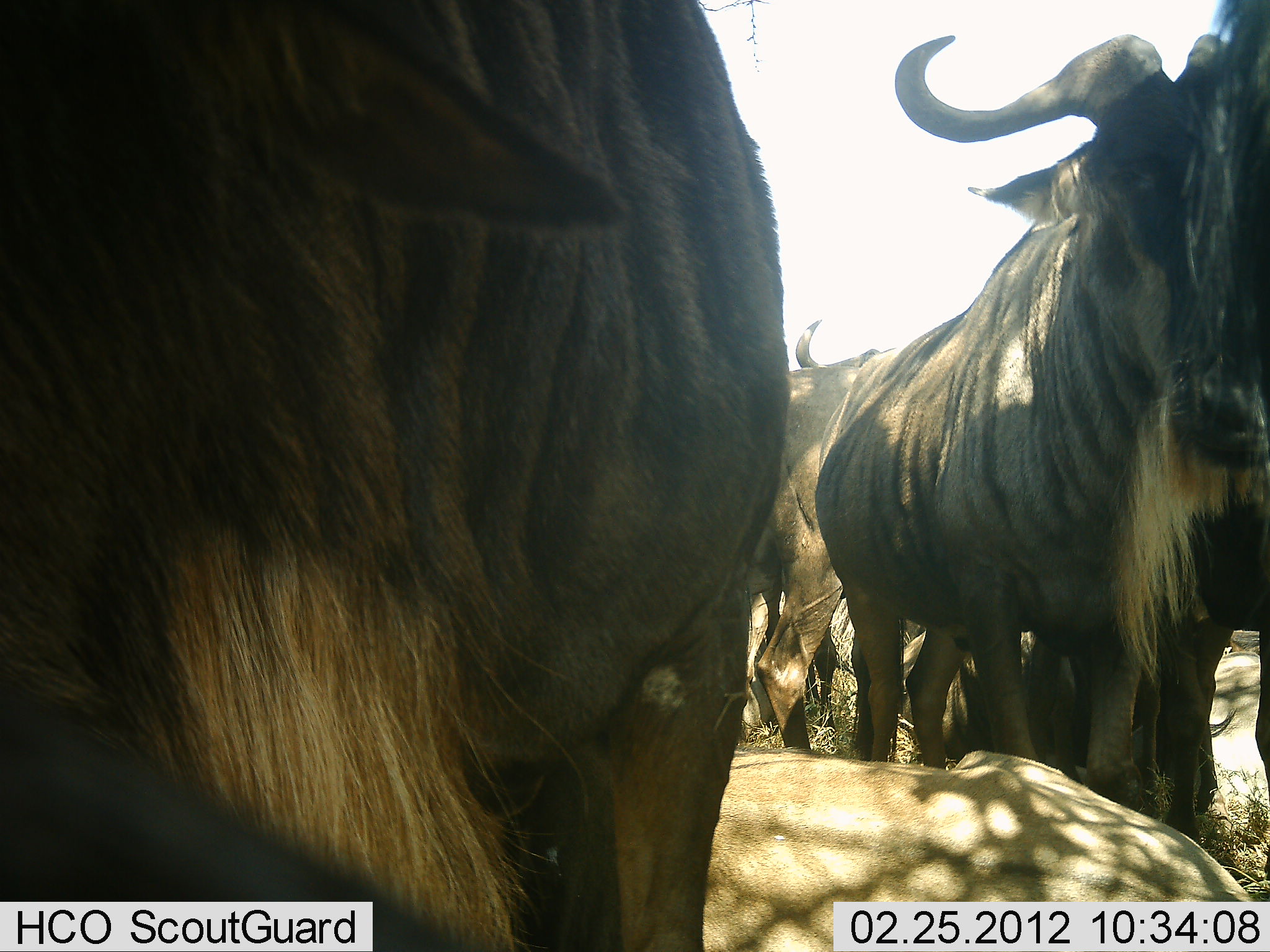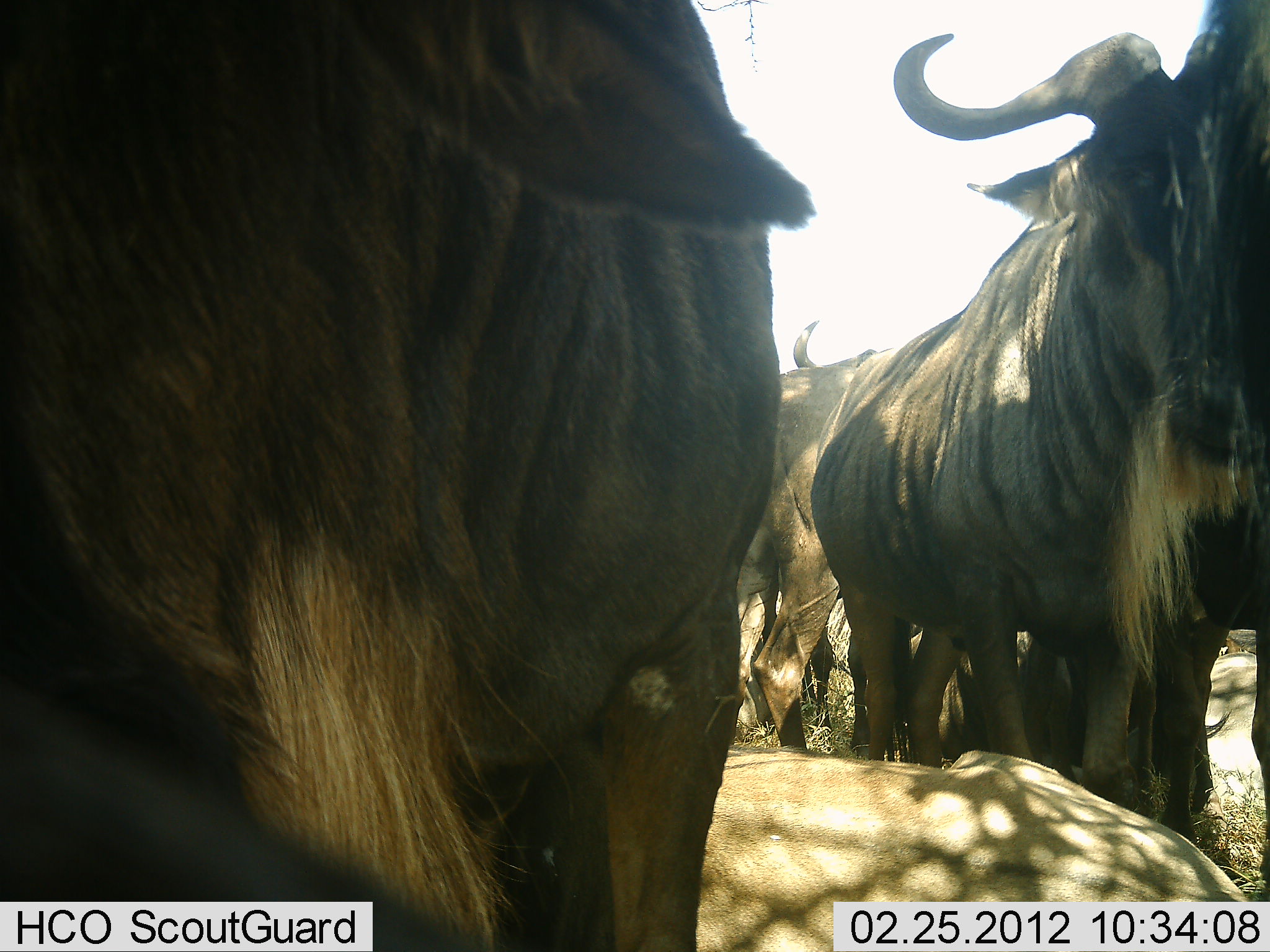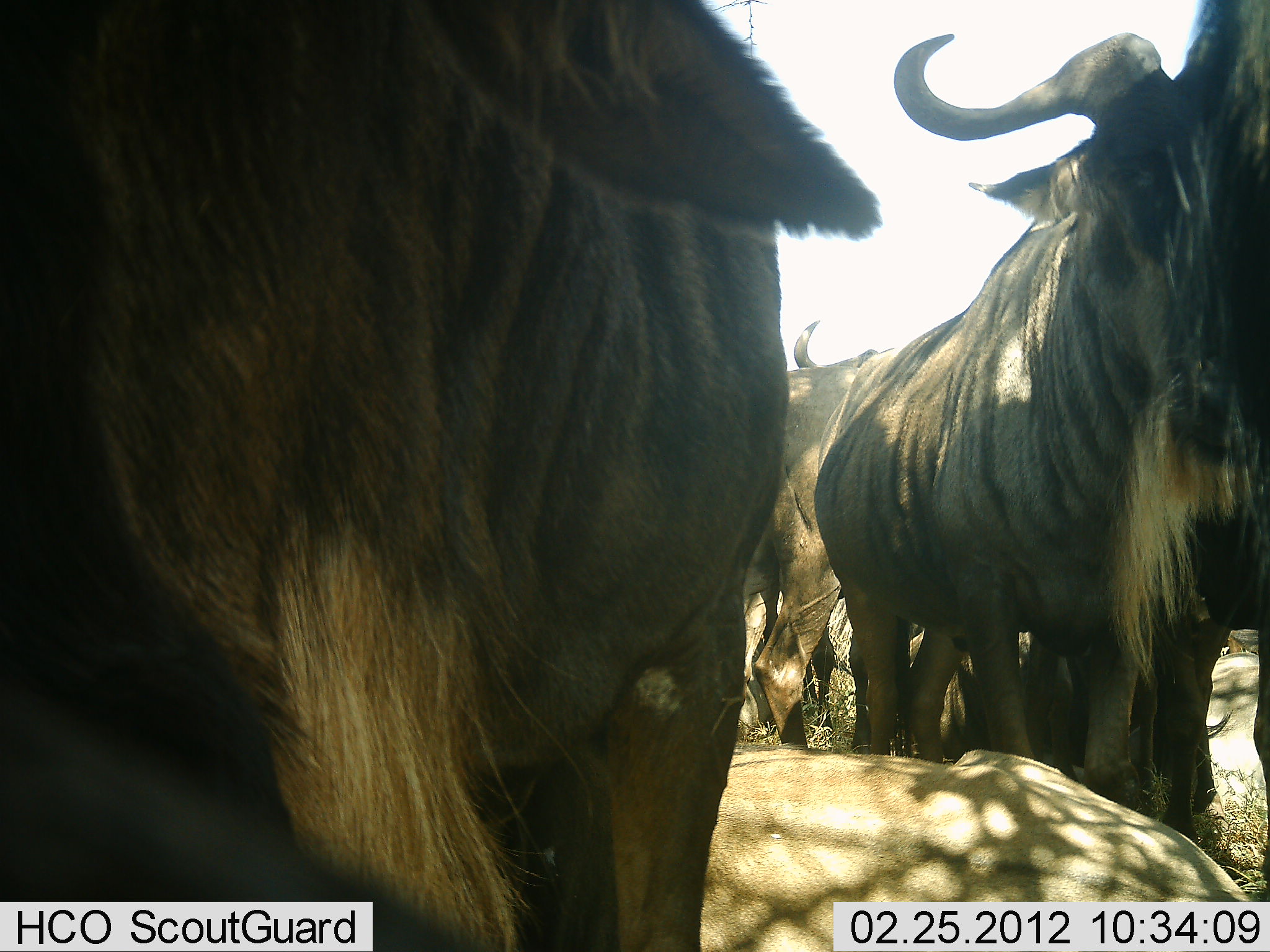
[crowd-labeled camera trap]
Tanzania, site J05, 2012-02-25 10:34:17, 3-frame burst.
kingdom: Animalia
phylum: Chordata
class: Mammalia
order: Artiodactyla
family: Bovidae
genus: Connochaetes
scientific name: Connochaetes taurinus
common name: blue wildebeest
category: wildebeest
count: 5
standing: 92%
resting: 79%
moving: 4%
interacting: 8%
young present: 0%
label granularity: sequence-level